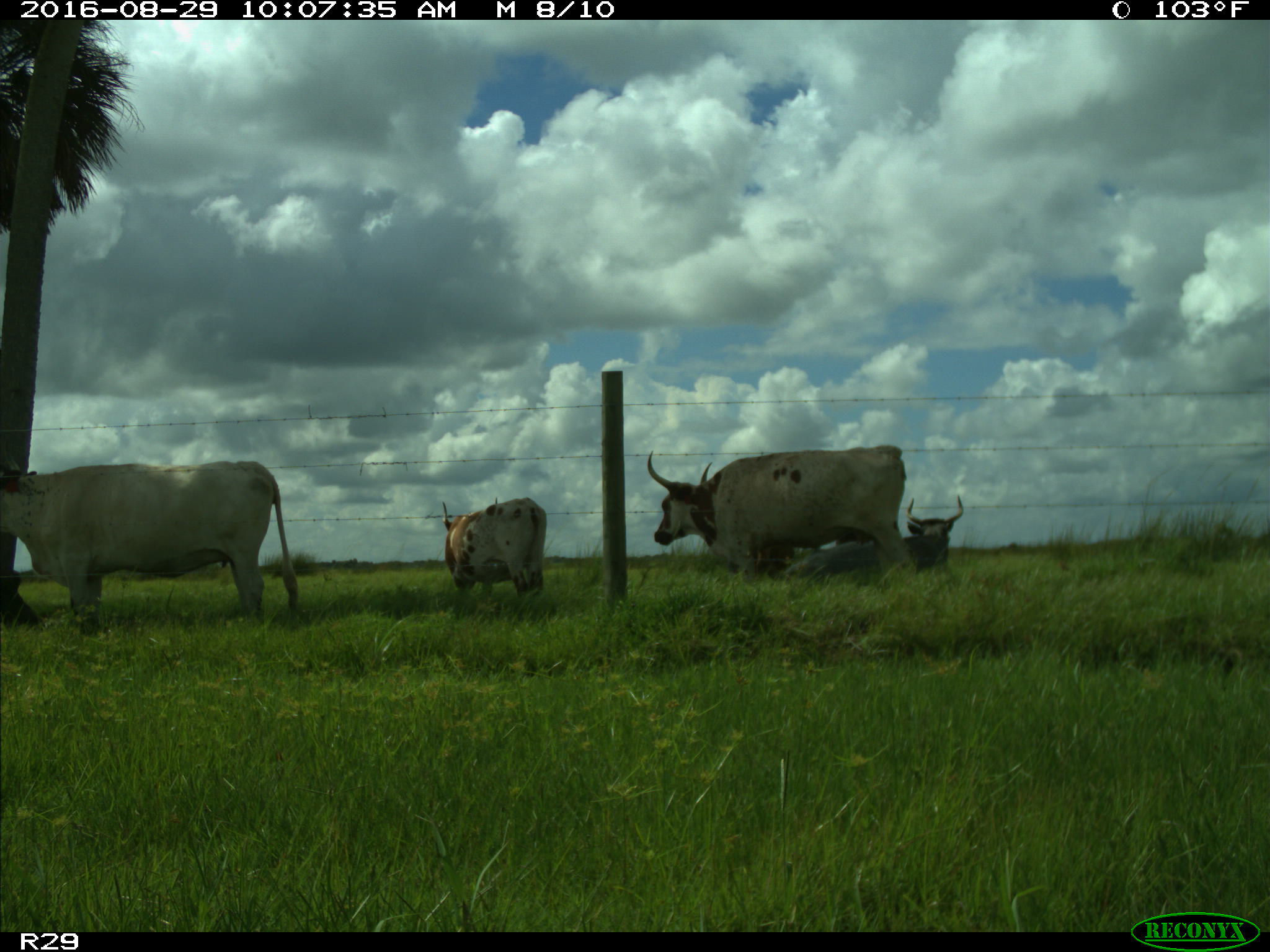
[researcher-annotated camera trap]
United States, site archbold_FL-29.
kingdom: Animalia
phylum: Chordata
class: Mammalia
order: Artiodactyla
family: Bovidae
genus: Bos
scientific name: Bos taurus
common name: domestic cow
Bos taurus (domestic cow).